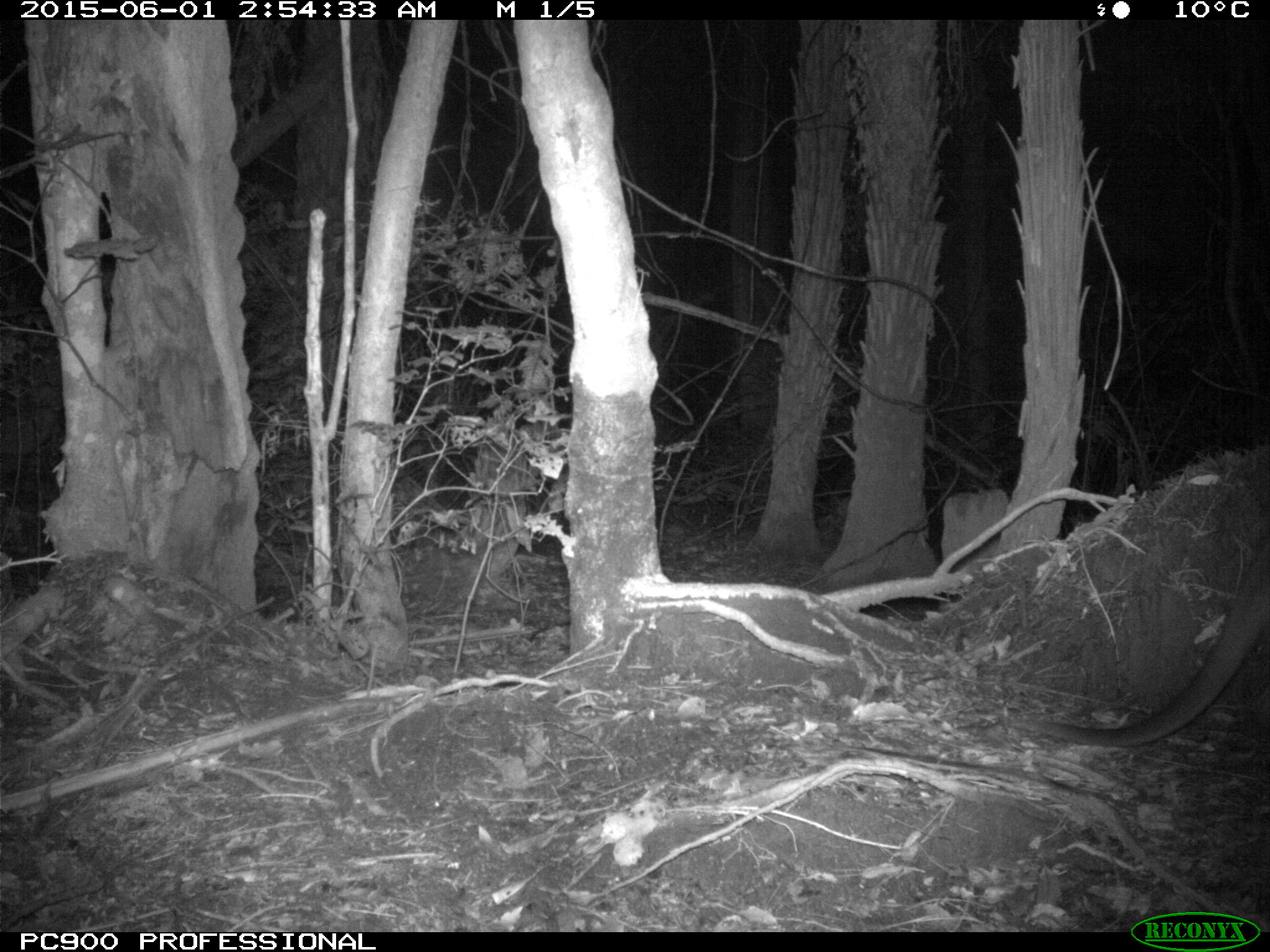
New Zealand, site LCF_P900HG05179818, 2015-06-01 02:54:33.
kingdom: Animalia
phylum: Chordata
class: Mammalia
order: Diprotodontia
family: Macropodidae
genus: Notamacropus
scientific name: Notamacropus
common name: wallaby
Wallaby (Notamacropus).